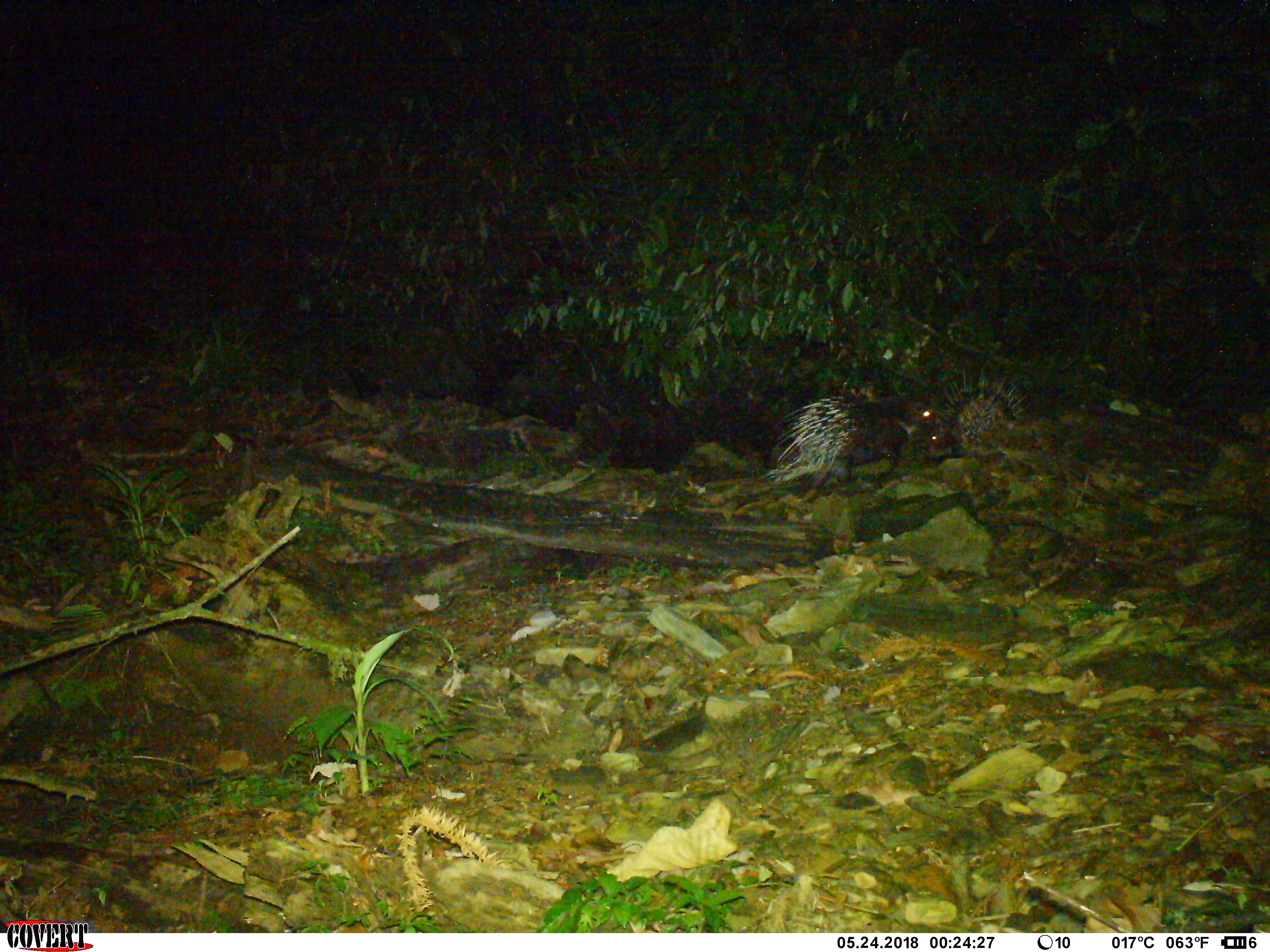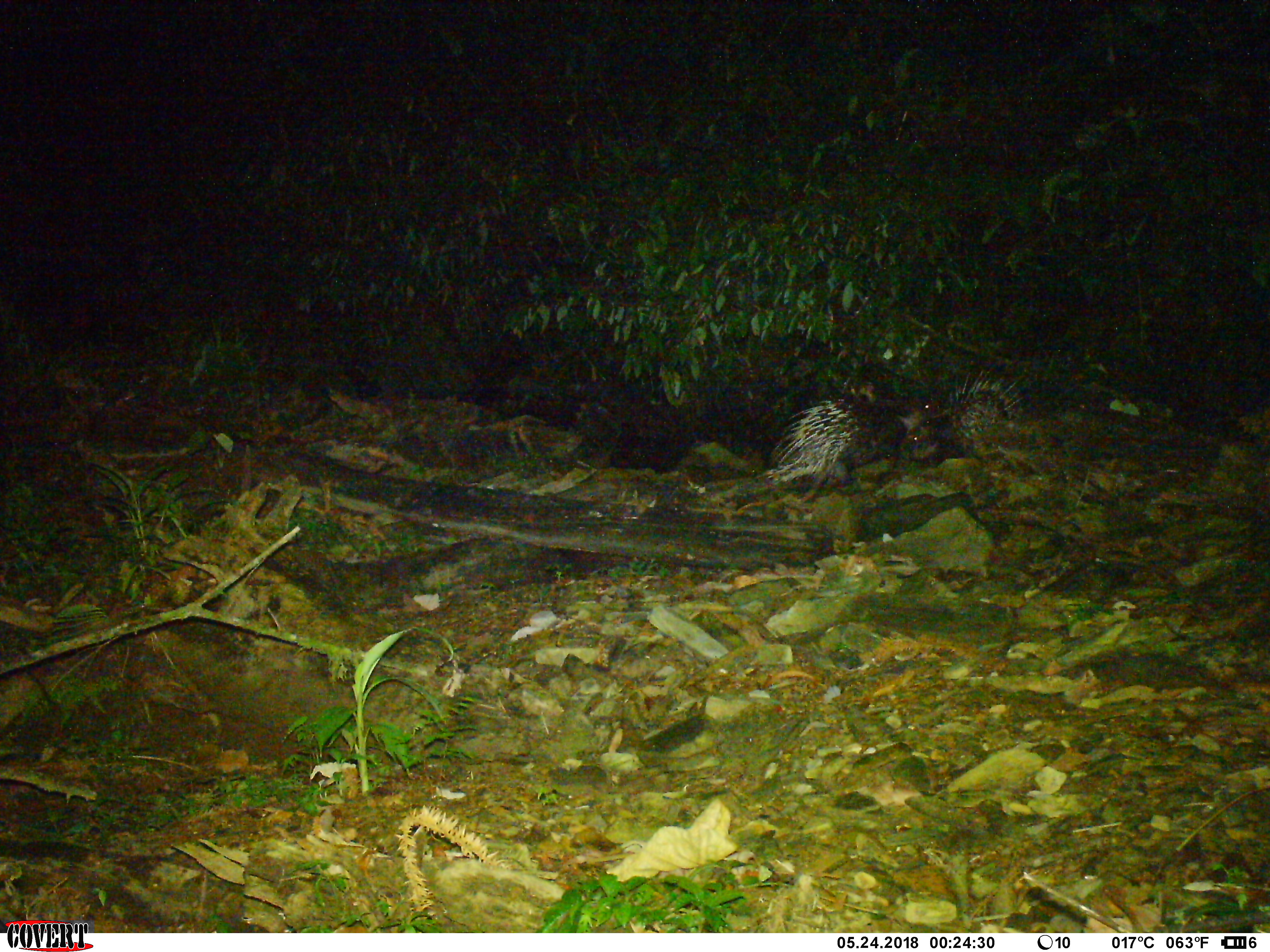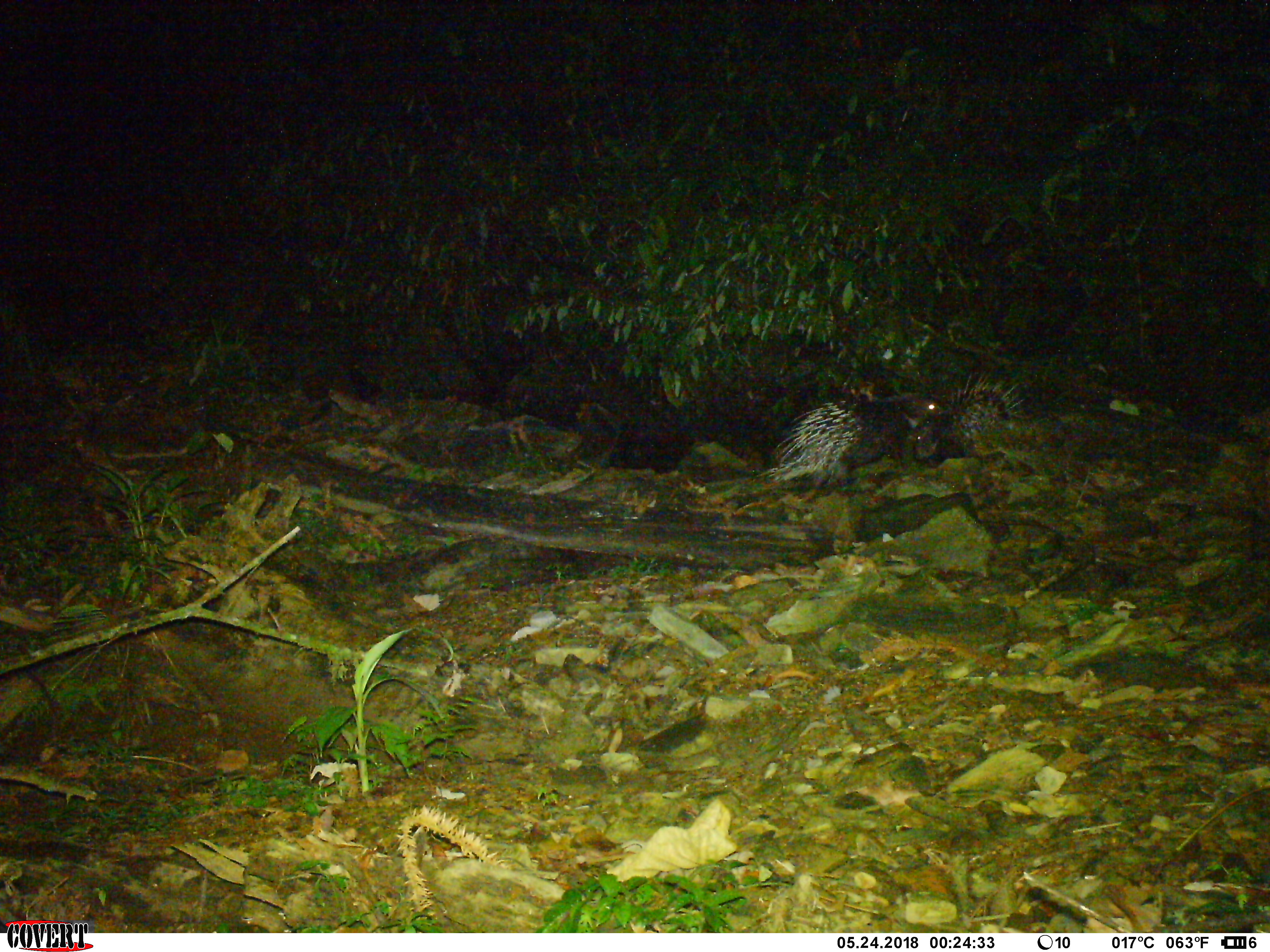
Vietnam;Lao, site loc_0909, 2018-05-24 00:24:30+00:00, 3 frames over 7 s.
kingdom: Animalia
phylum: Chordata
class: Mammalia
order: Rodentia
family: Hystricidae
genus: Hystrix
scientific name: Hystrix brachyura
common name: malayan porcupine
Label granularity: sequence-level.